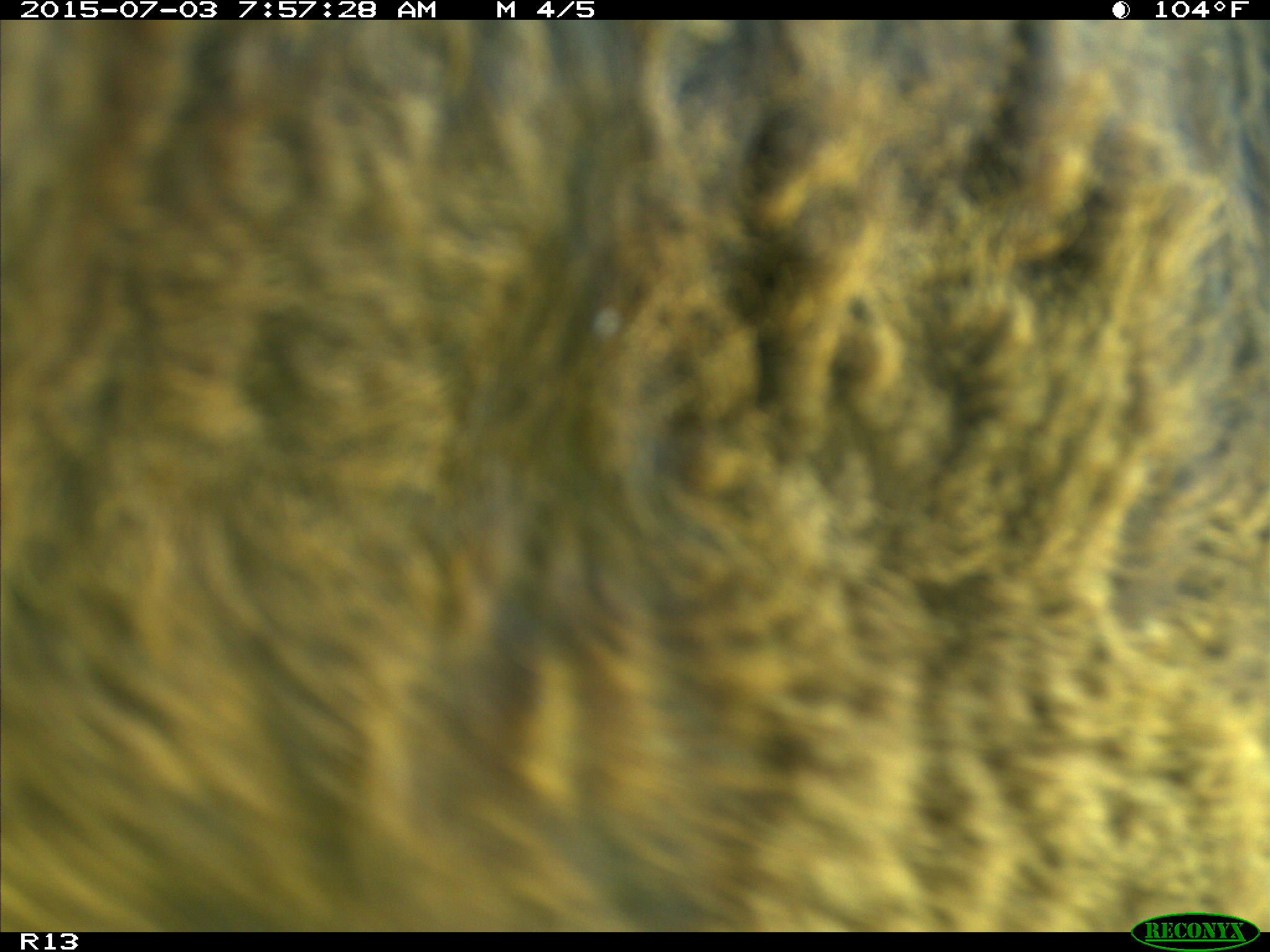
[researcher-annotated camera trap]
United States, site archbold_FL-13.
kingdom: Animalia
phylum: Chordata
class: Mammalia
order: Artiodactyla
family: Bovidae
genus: Bos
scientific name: Bos taurus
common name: domestic cow